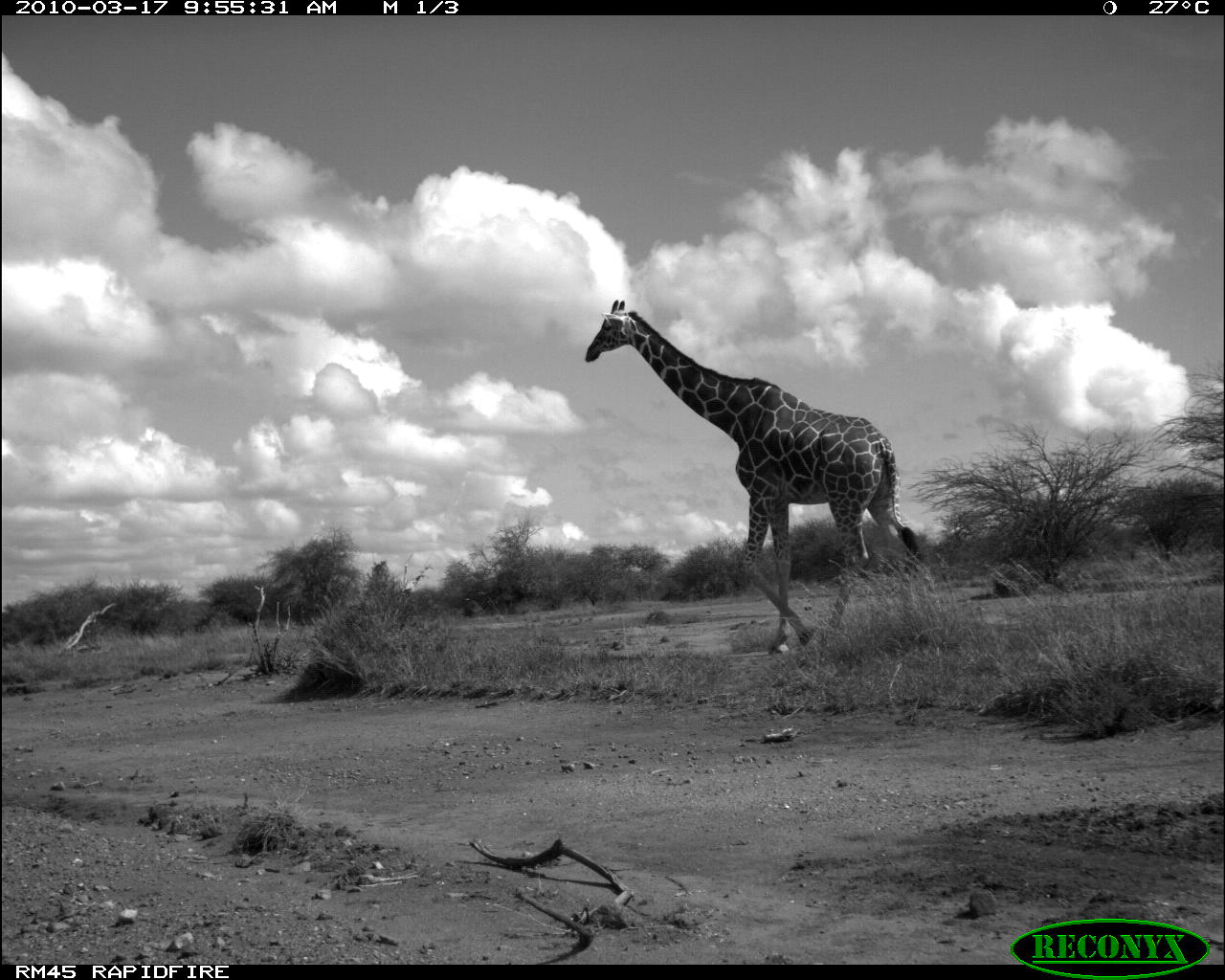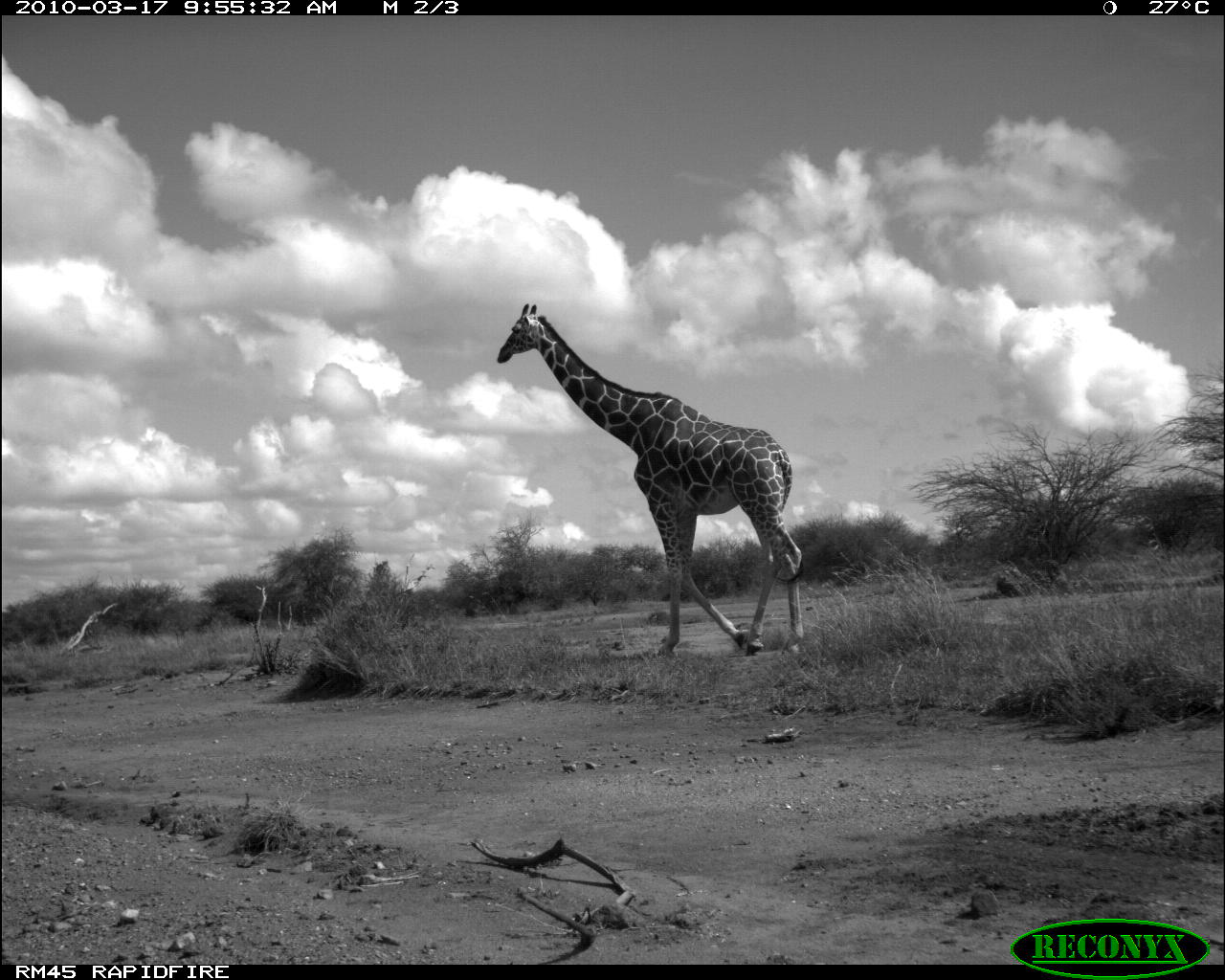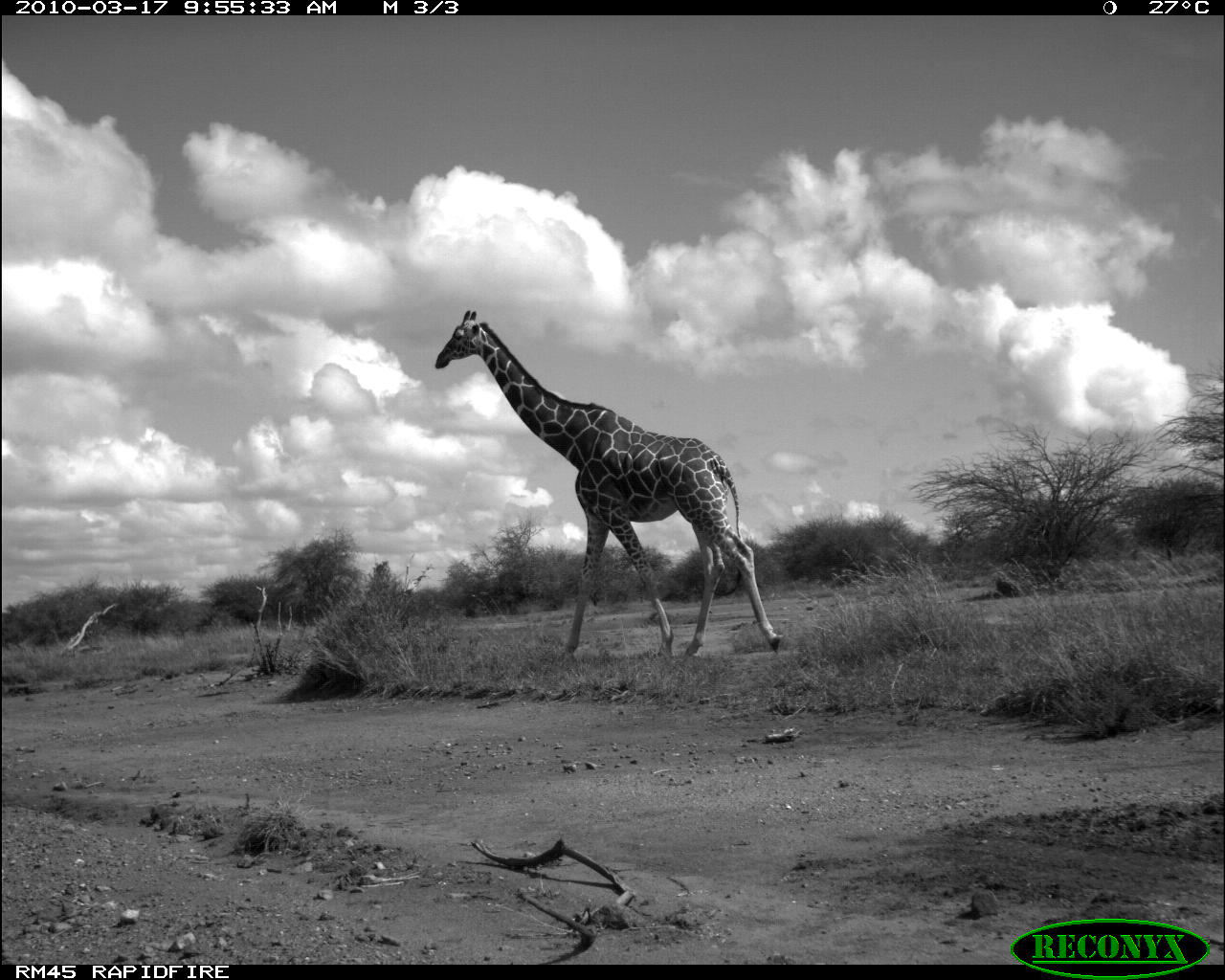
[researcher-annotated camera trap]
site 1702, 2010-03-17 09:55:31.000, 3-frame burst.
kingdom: Animalia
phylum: Chordata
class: Mammalia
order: Artiodactyla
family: Giraffidae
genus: Giraffa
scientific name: Giraffa camelopardalis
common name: giraffe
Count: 1.